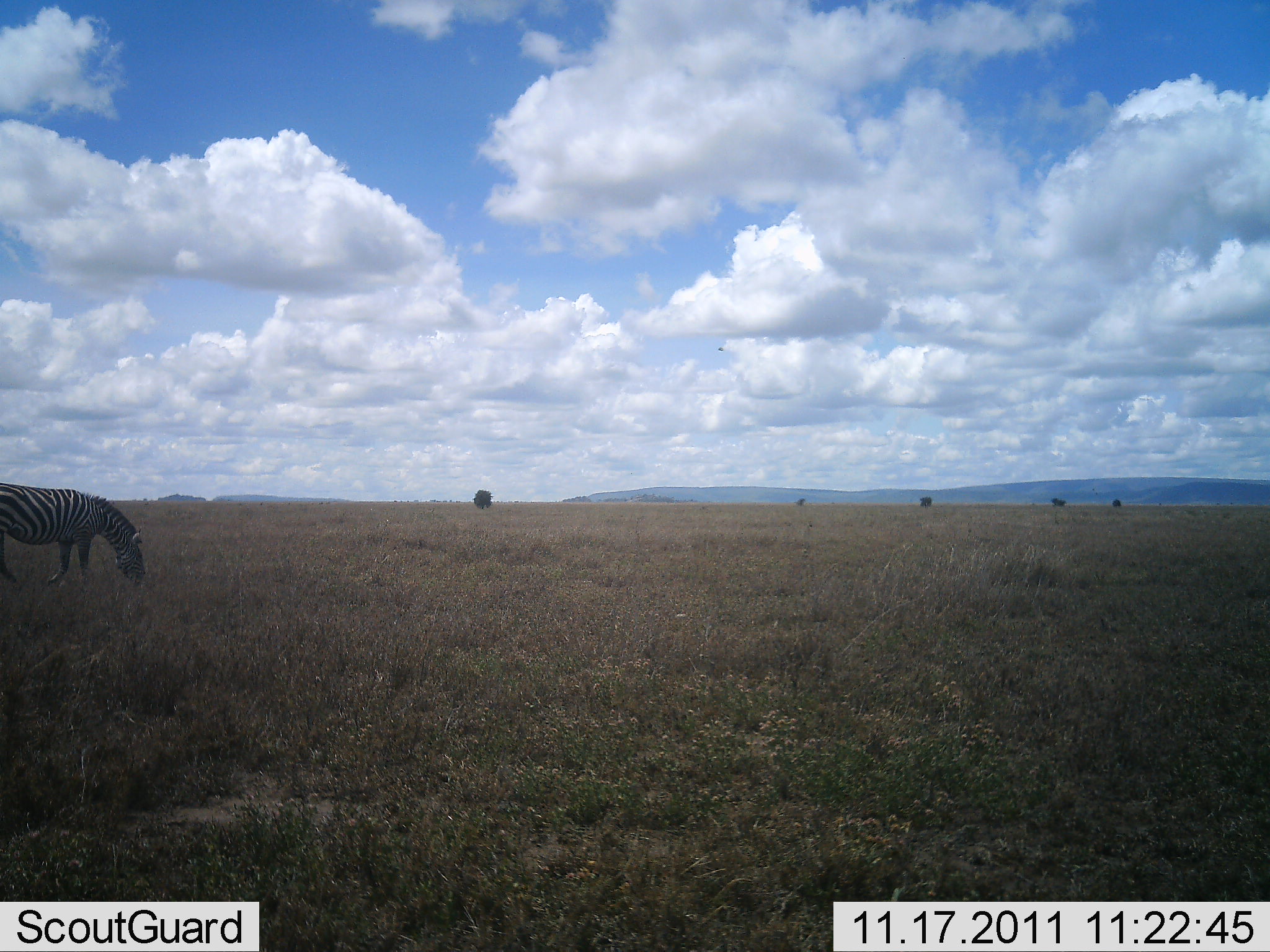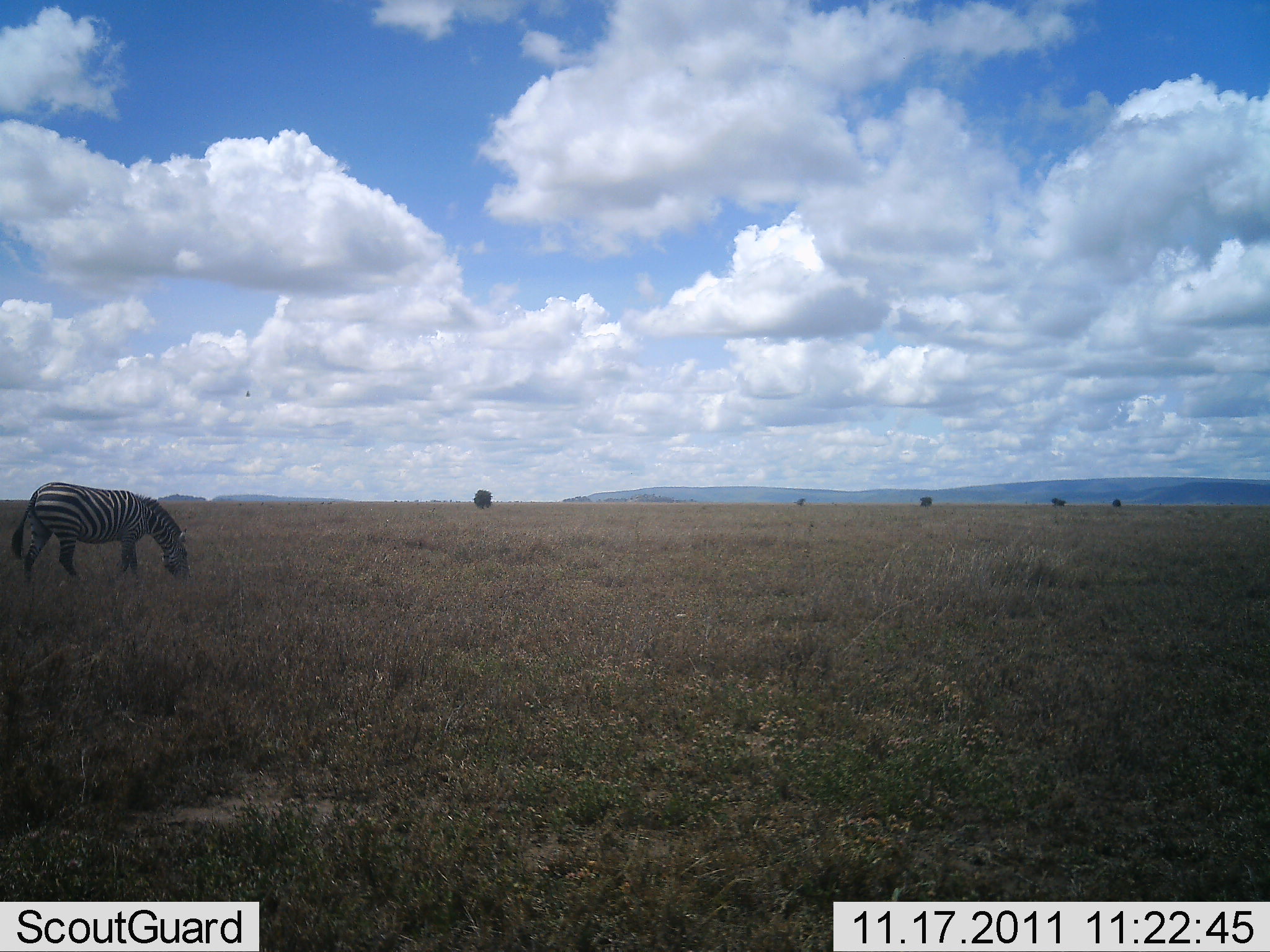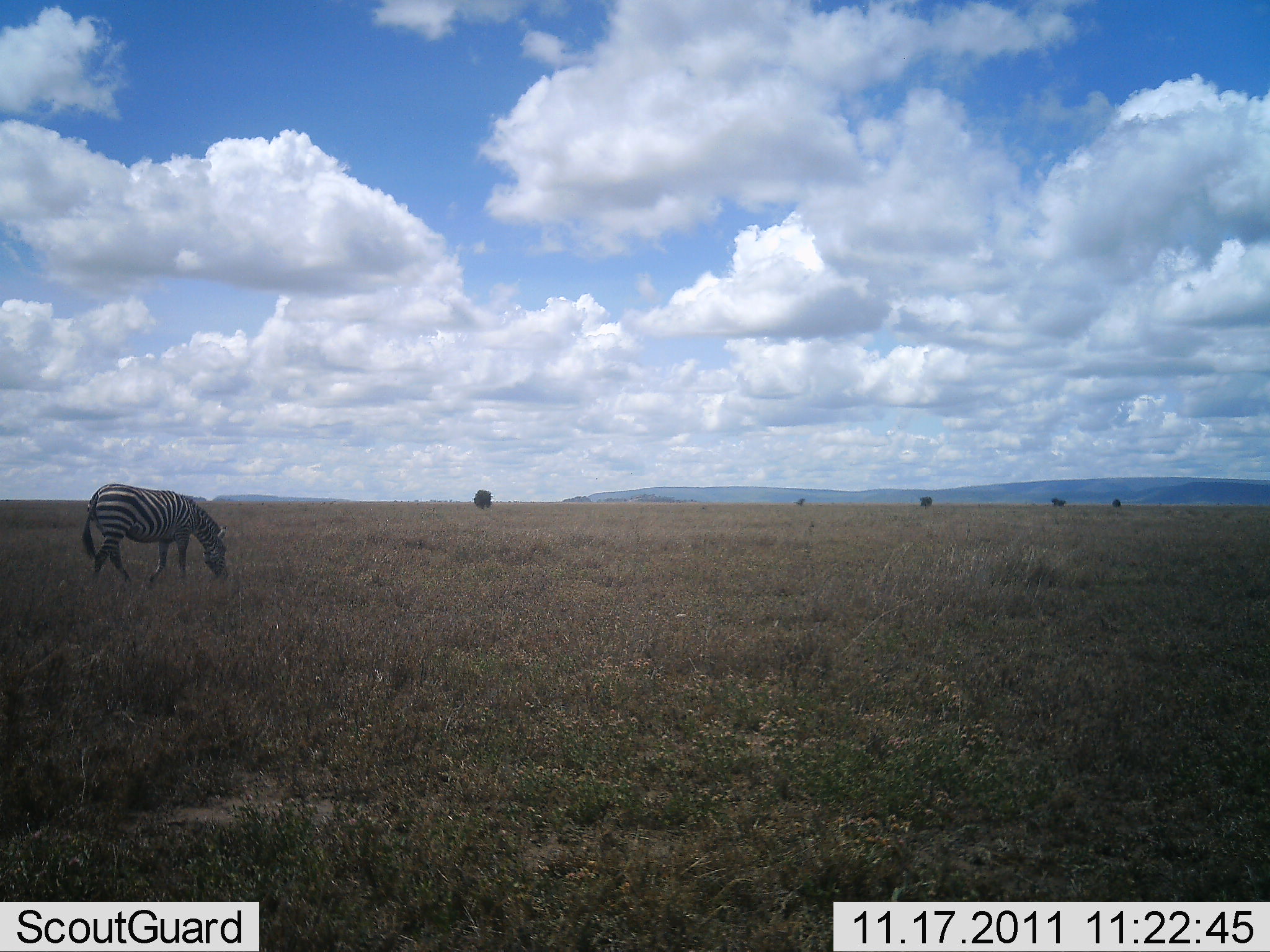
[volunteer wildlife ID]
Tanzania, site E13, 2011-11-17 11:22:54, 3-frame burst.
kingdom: Animalia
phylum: Chordata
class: Mammalia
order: Perissodactyla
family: Equidae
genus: Equus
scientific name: Equus quagga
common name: plains zebra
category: zebra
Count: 1.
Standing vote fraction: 0%.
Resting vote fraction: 0%.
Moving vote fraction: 46%.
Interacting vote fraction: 0%.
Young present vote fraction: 0%.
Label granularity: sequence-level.